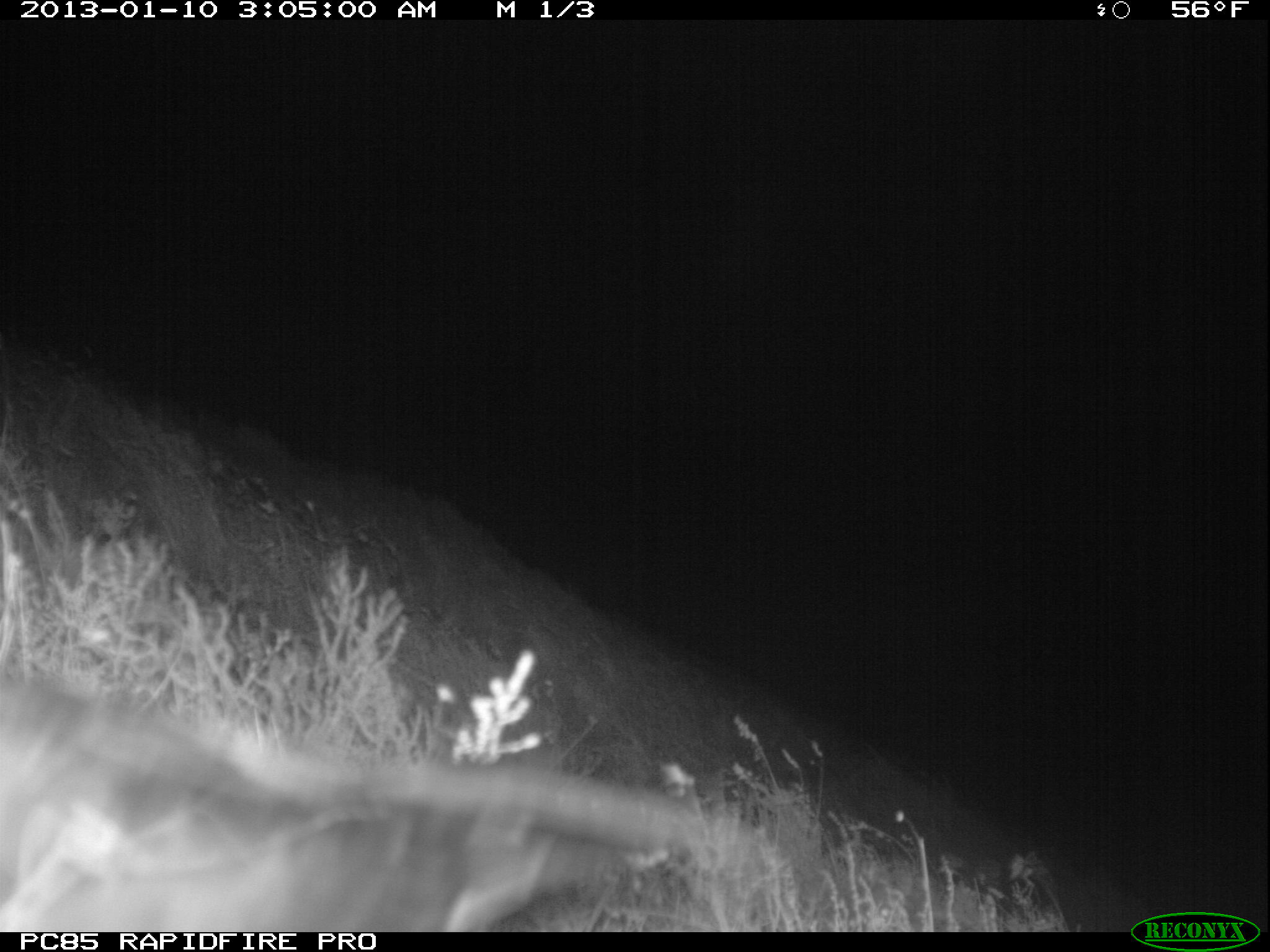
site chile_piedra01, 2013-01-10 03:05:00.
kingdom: Animalia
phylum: Chordata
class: Aves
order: Procellariiformes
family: Procellariidae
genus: Calonectris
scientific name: Calonectris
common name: shearwater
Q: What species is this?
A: Shearwater (Calonectris).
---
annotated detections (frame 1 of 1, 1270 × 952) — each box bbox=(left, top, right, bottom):
shearwater: bbox=(0, 674, 747, 932)